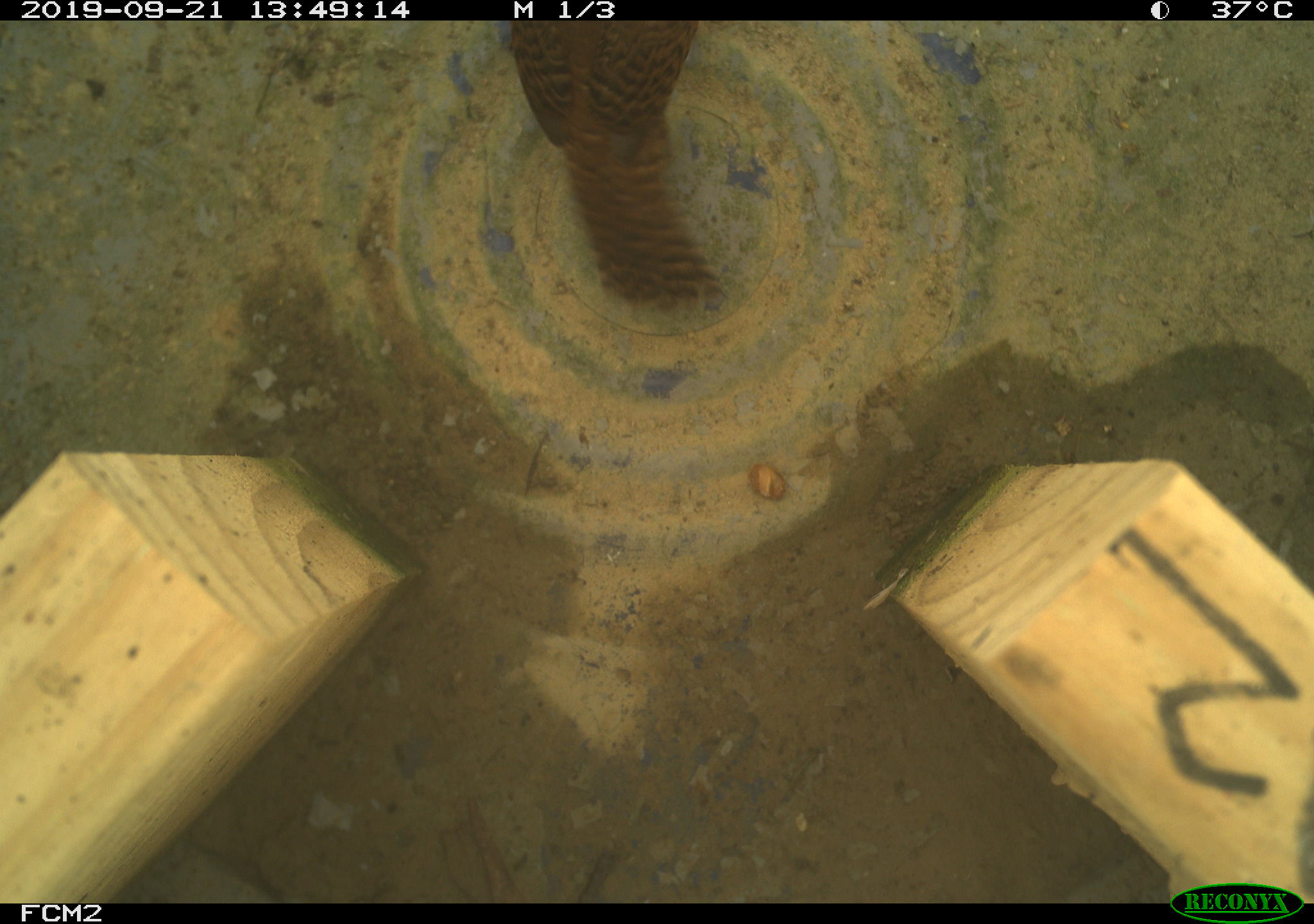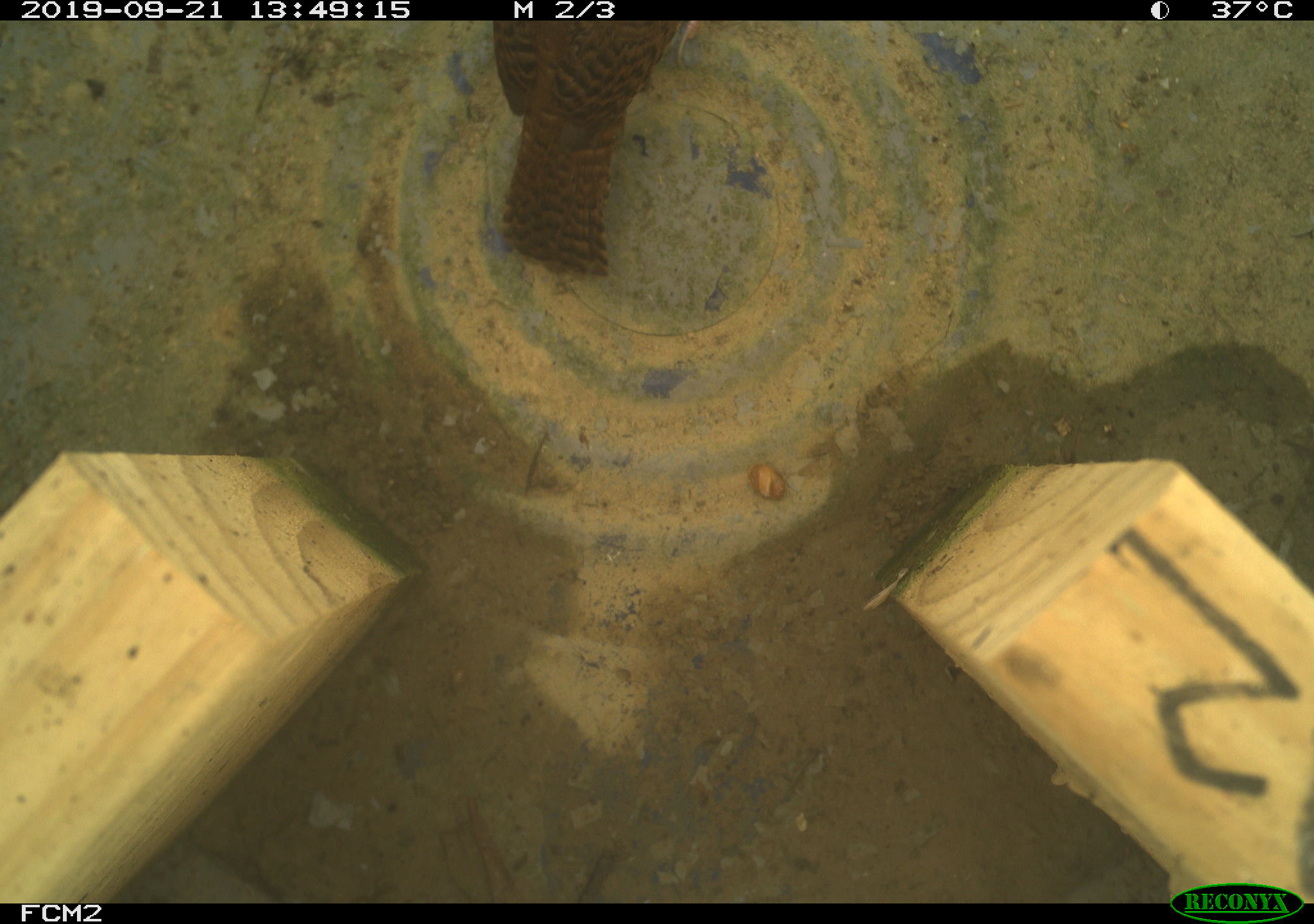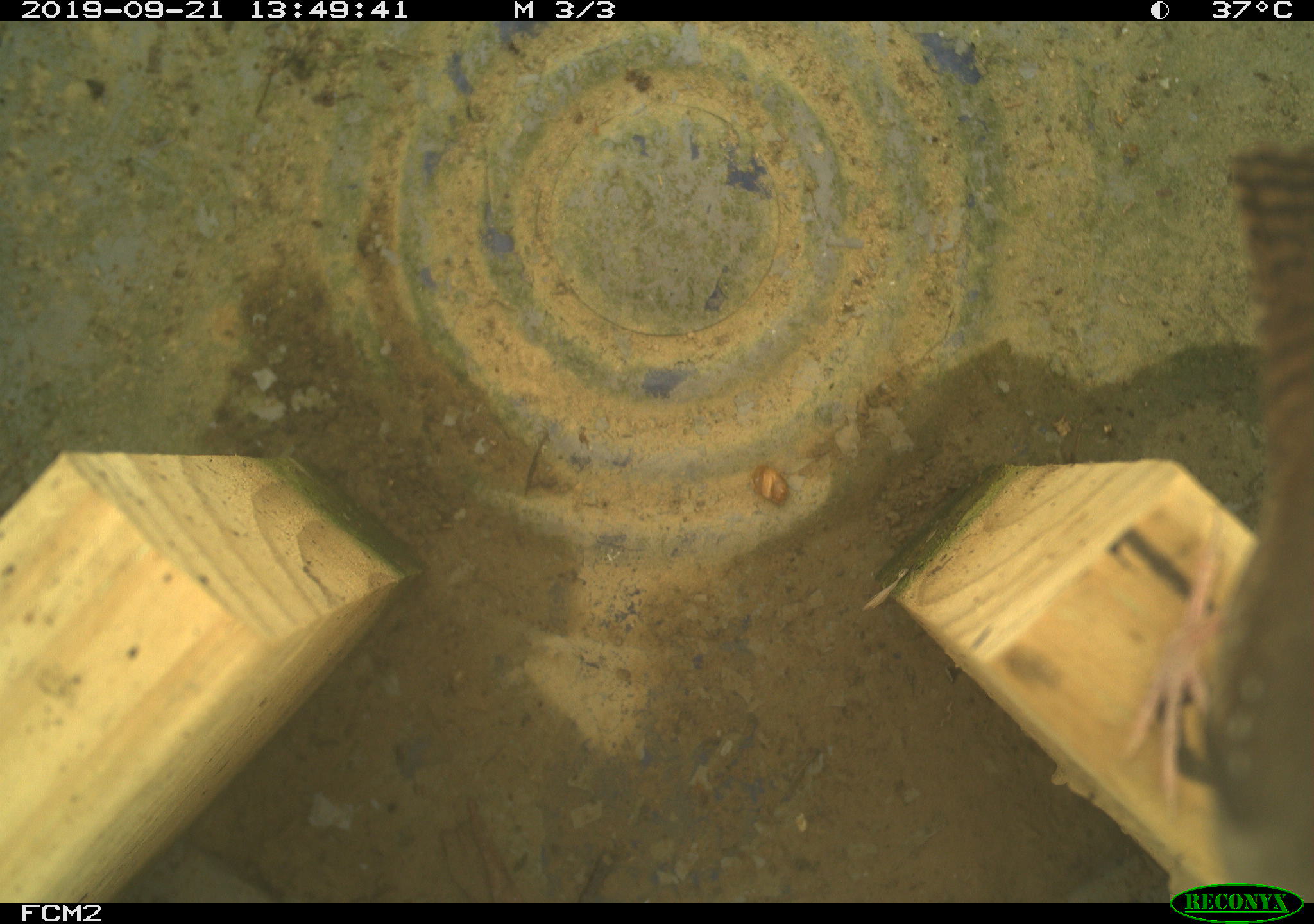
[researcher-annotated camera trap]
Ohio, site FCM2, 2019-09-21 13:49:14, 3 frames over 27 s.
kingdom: Animalia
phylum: Chordata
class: Aves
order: Passeriformes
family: Troglodytidae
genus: Troglodytes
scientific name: Troglodytes aedon aedon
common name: northern house wren